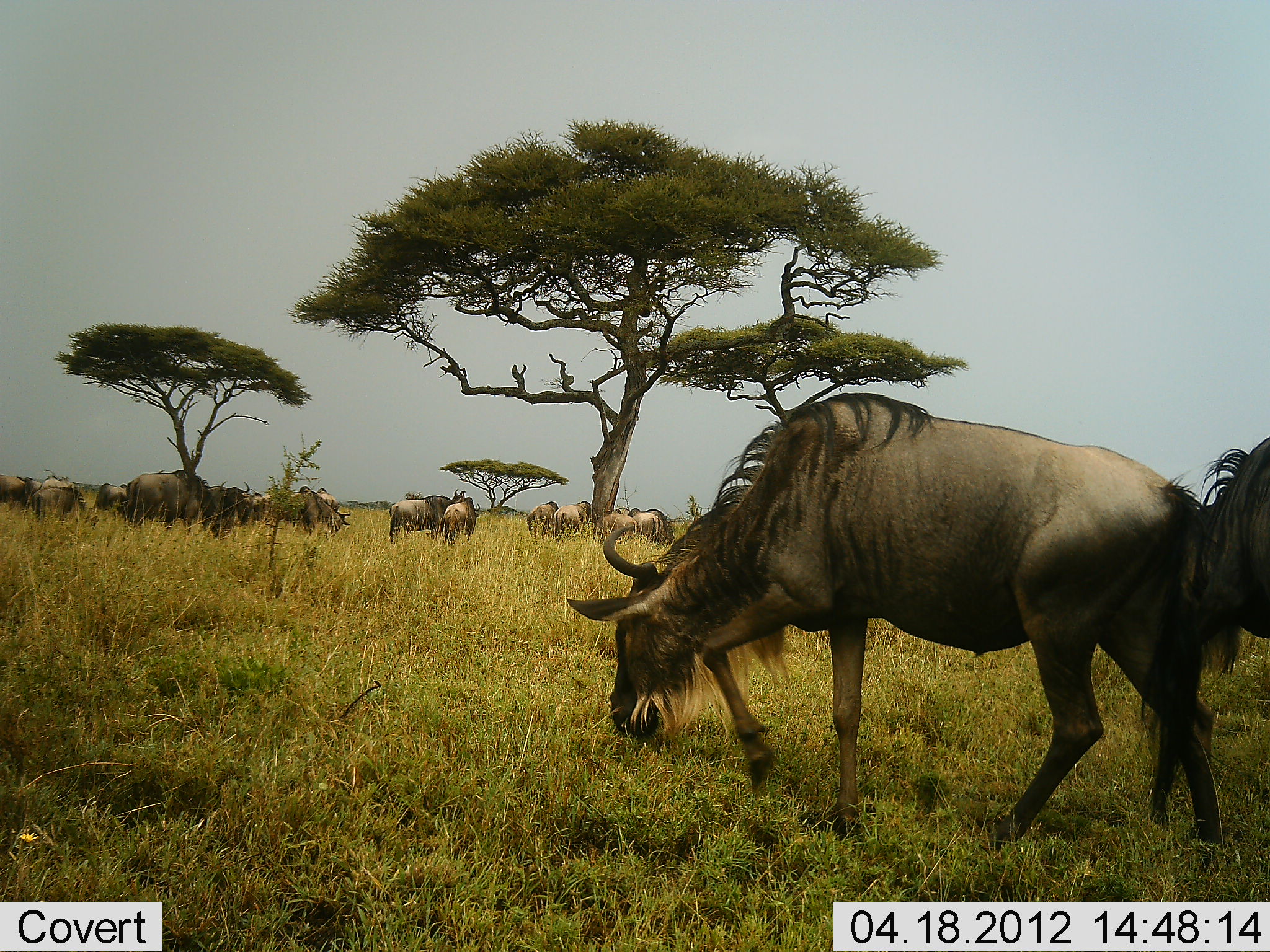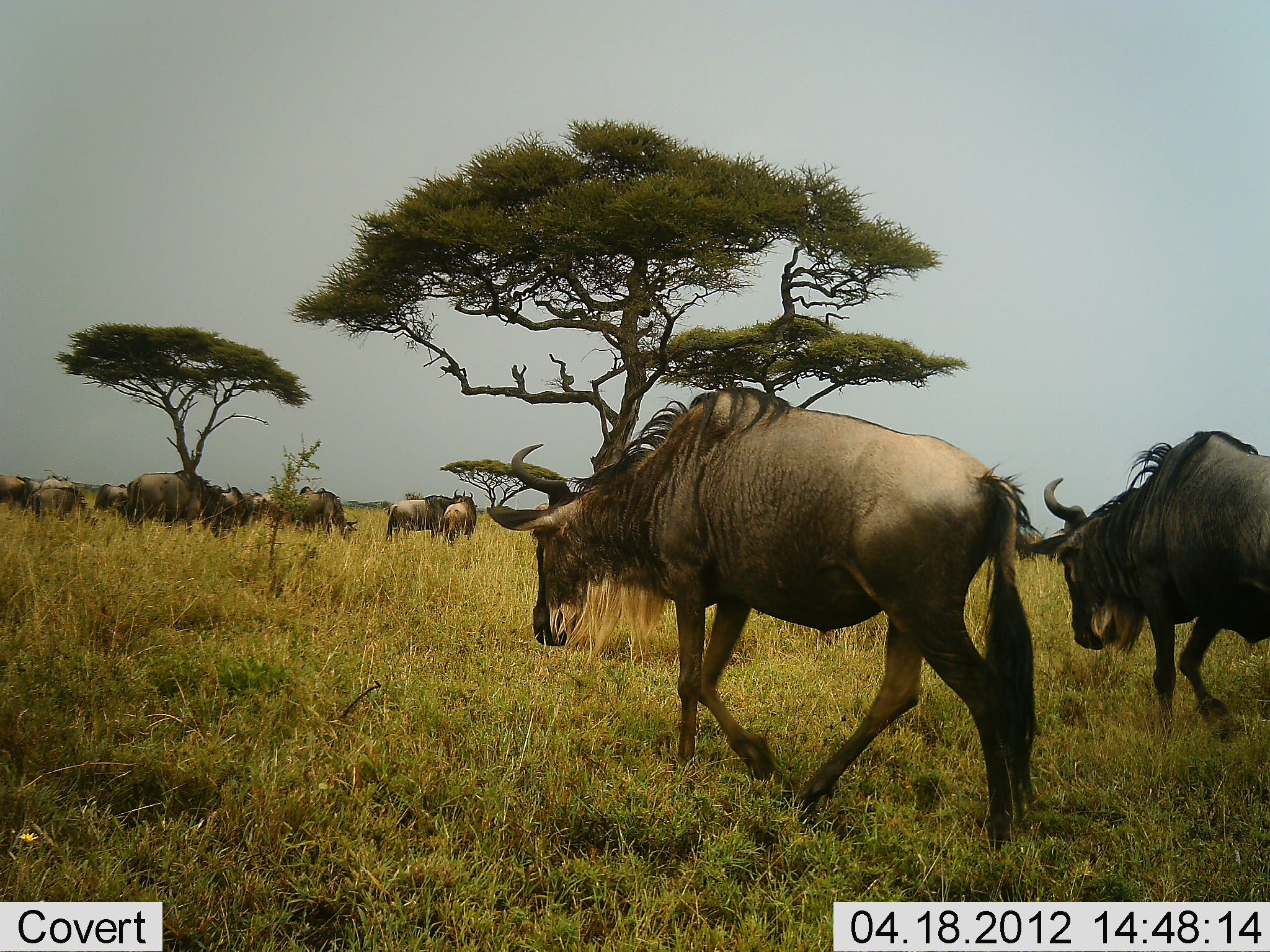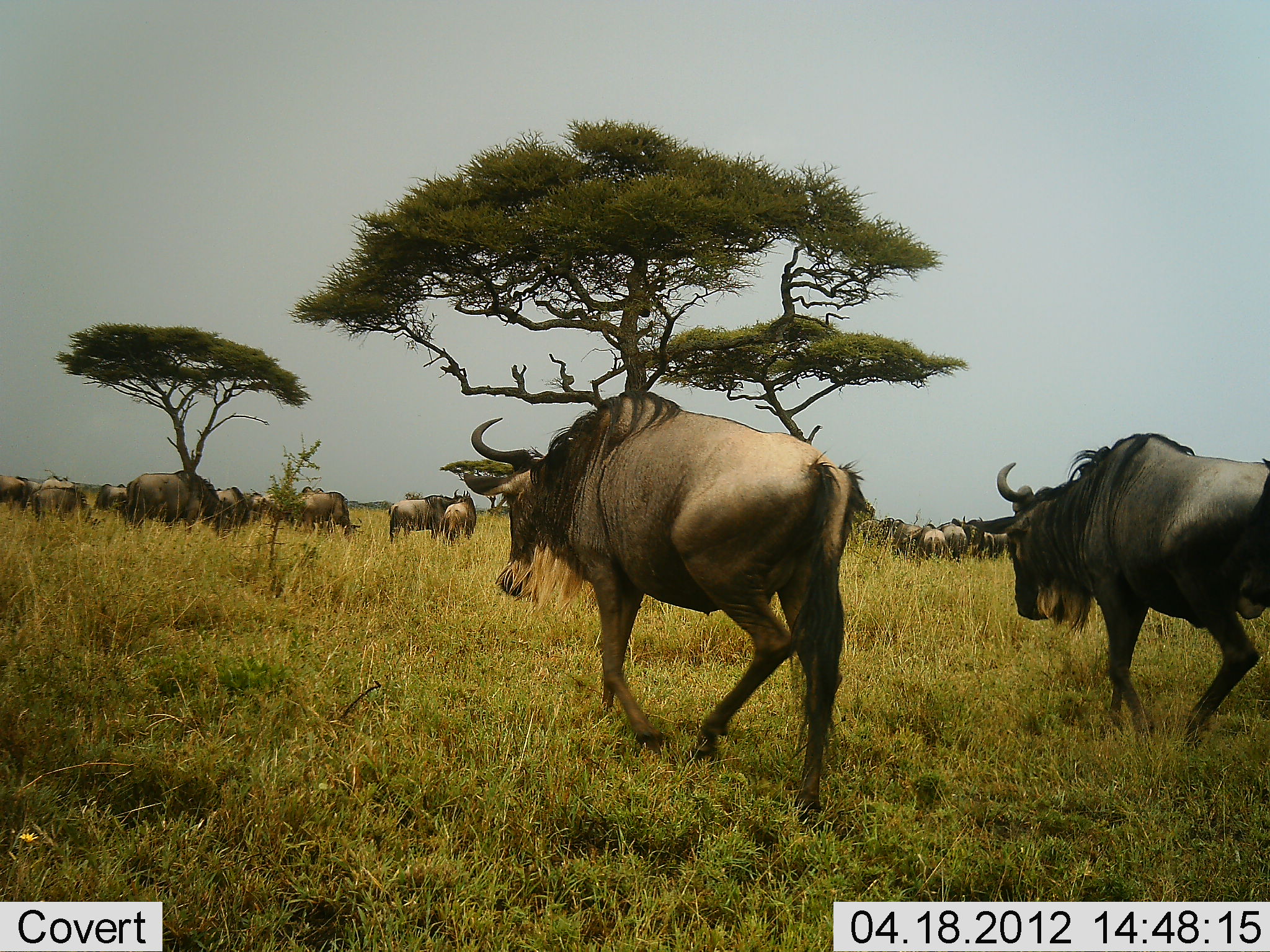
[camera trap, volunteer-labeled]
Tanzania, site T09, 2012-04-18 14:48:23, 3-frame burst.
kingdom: Animalia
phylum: Chordata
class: Mammalia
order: Artiodactyla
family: Bovidae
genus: Connochaetes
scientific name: Connochaetes taurinus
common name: blue wildebeest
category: wildebeest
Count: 11-50.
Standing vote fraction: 52%.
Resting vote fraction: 5%.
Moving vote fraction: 95%.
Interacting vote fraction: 0%.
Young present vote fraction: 0%.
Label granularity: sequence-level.